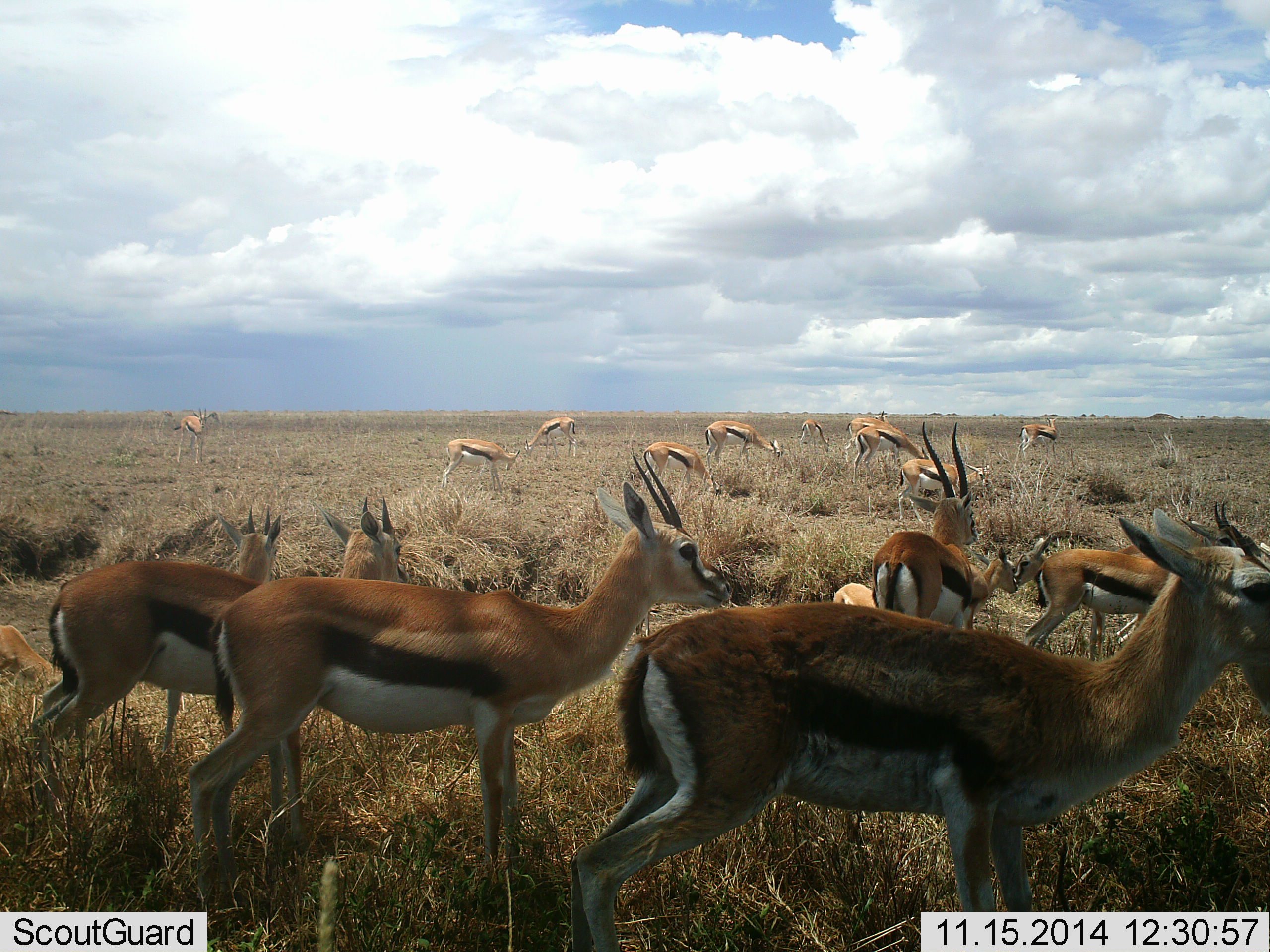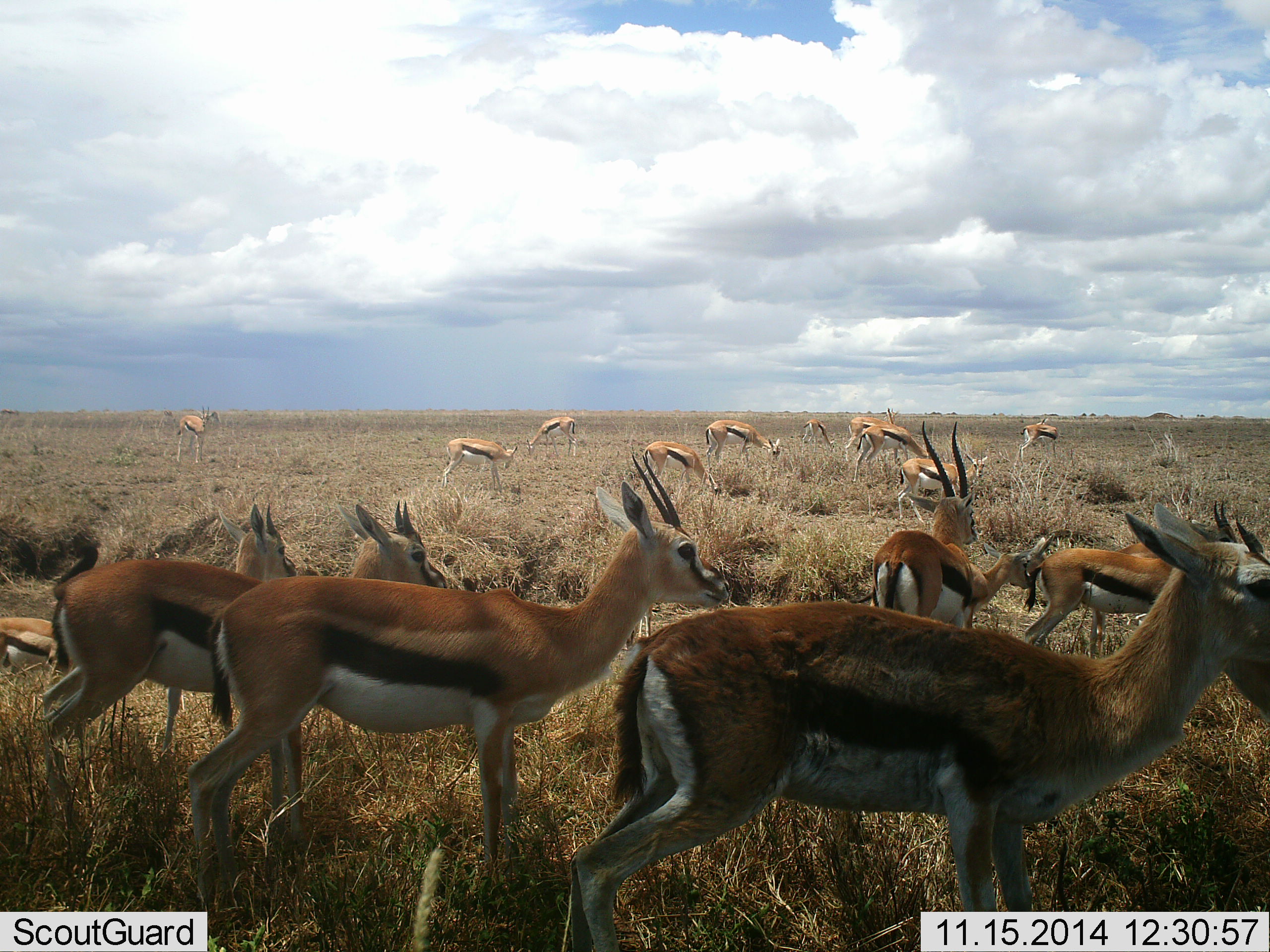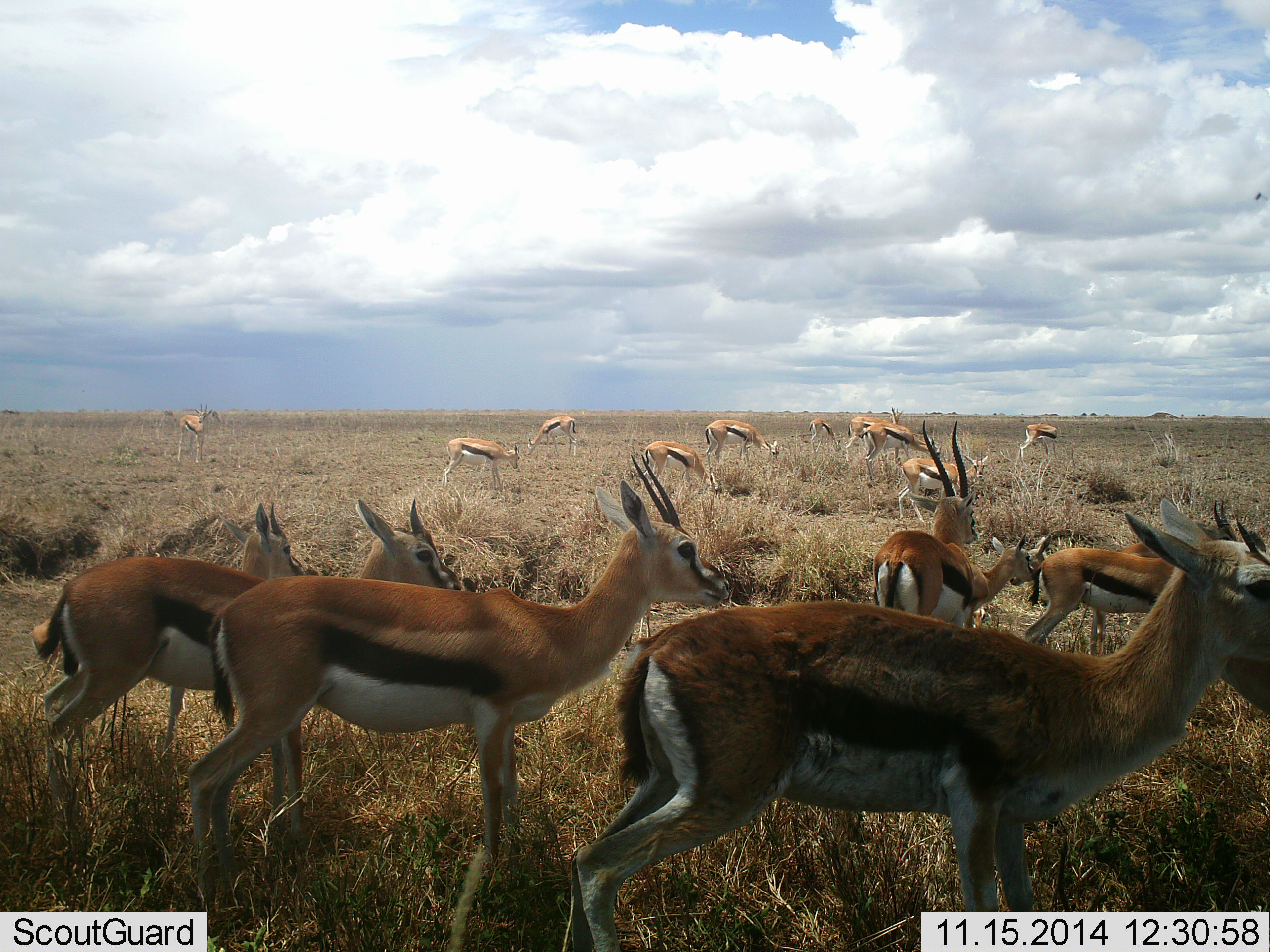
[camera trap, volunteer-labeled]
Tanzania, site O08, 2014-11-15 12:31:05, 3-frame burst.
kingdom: Animalia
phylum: Chordata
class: Mammalia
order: Artiodactyla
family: Bovidae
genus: Eudorcas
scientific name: Eudorcas thomsonii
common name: thomson's gazelle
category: gazellethomsons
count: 11-50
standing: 100%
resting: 30%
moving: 40%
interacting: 10%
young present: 0%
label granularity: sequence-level